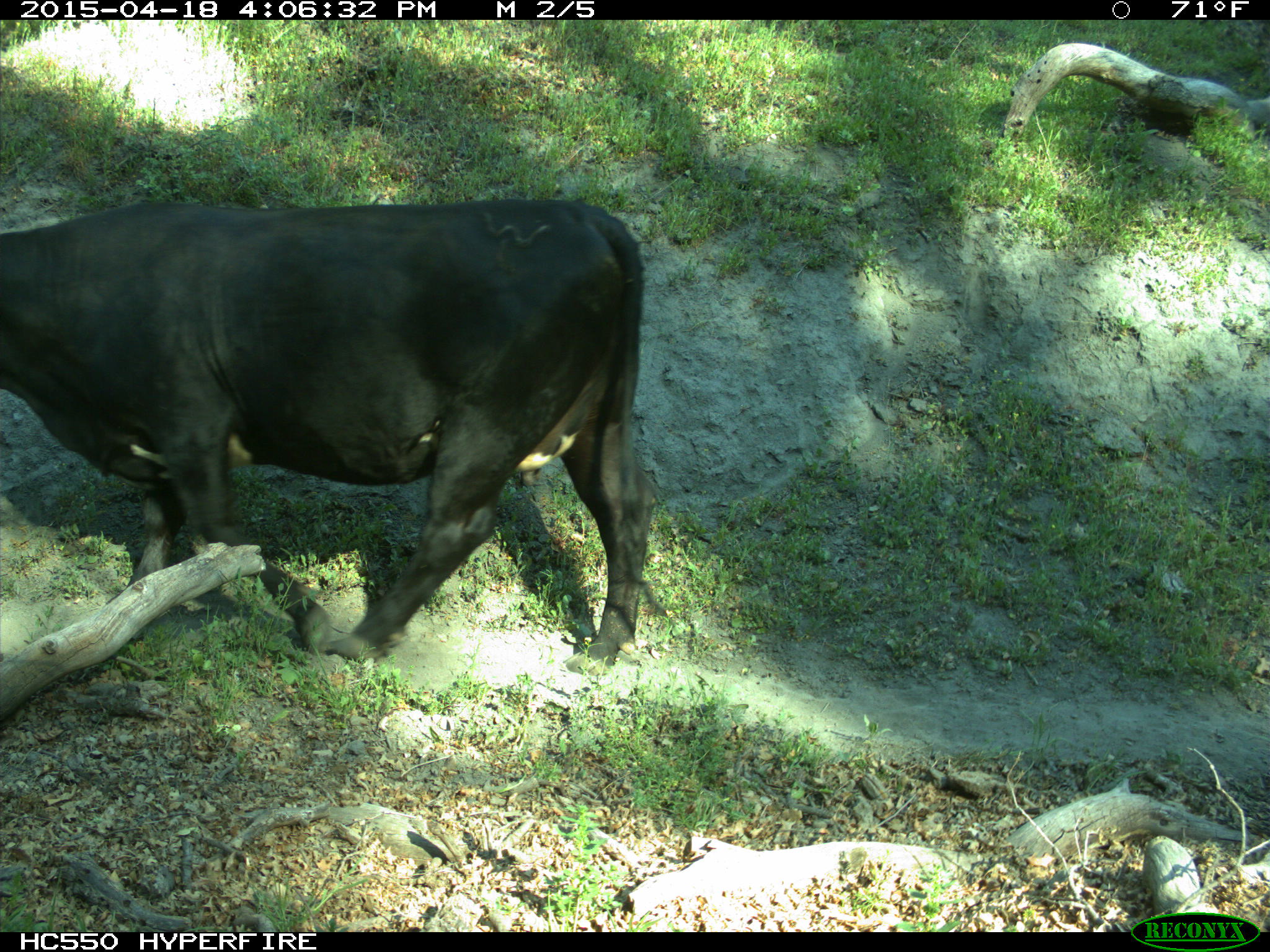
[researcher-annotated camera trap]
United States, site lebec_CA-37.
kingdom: Animalia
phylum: Chordata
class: Mammalia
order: Artiodactyla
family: Bovidae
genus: Bos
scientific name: Bos taurus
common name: domestic cow